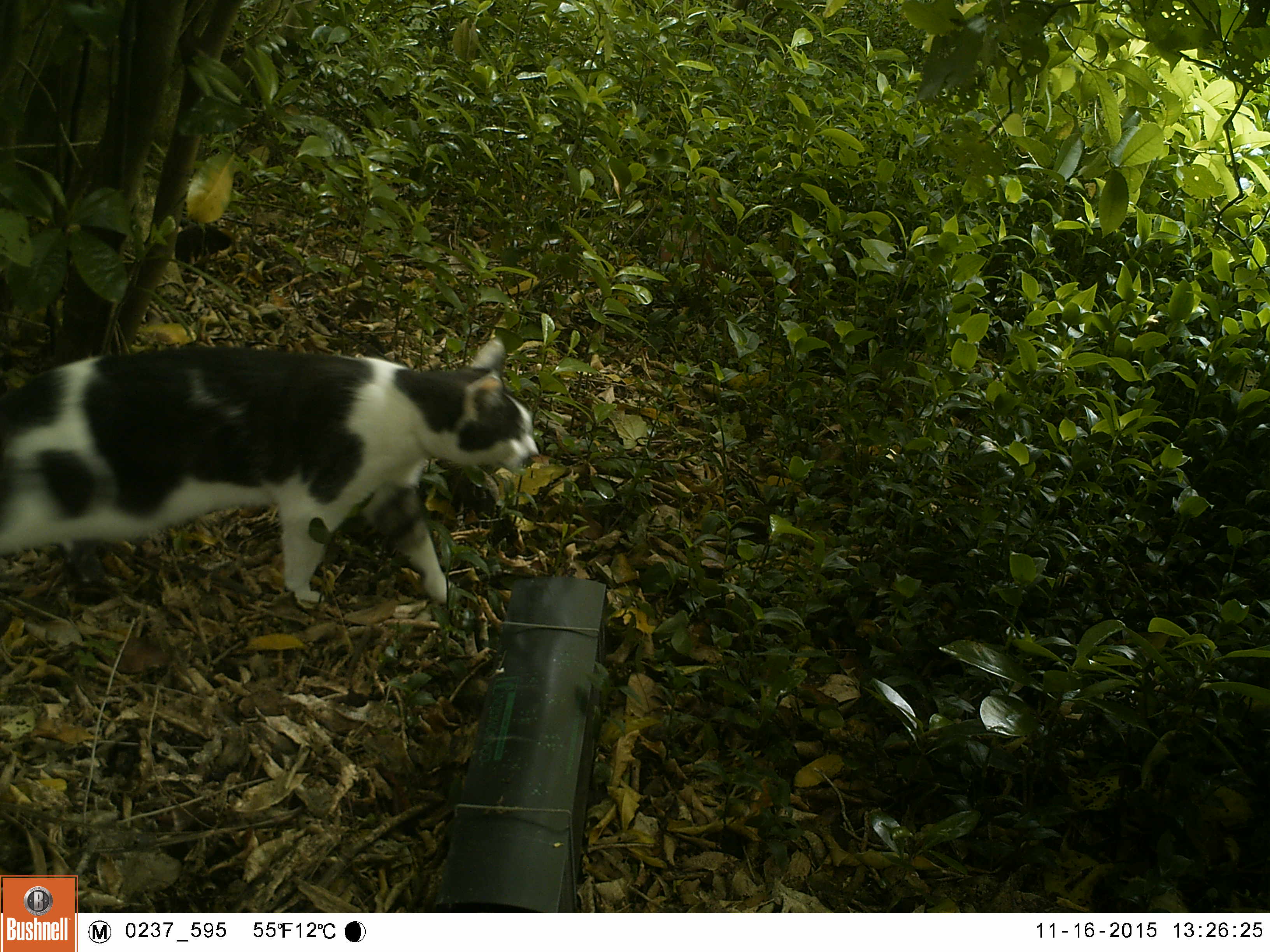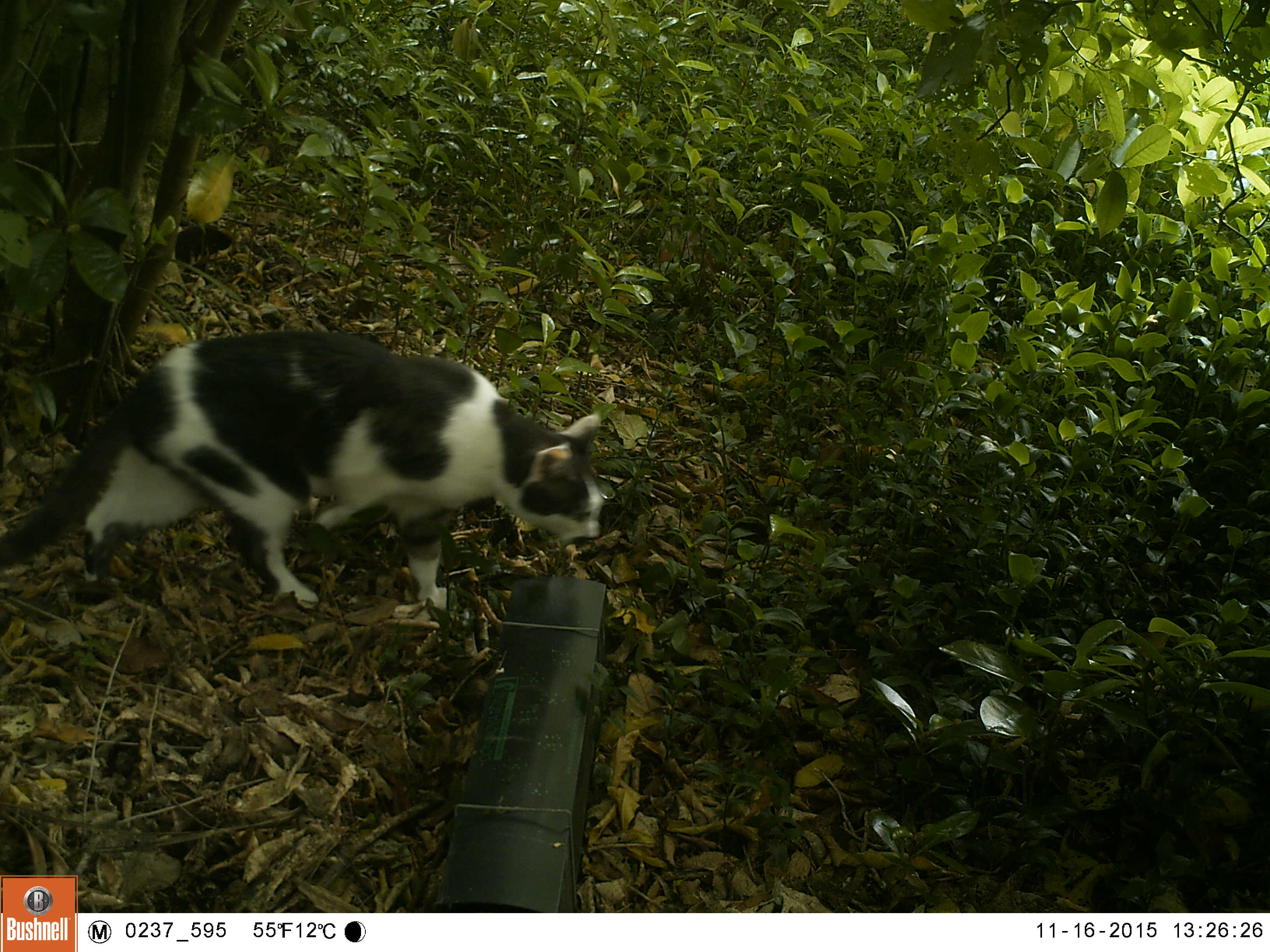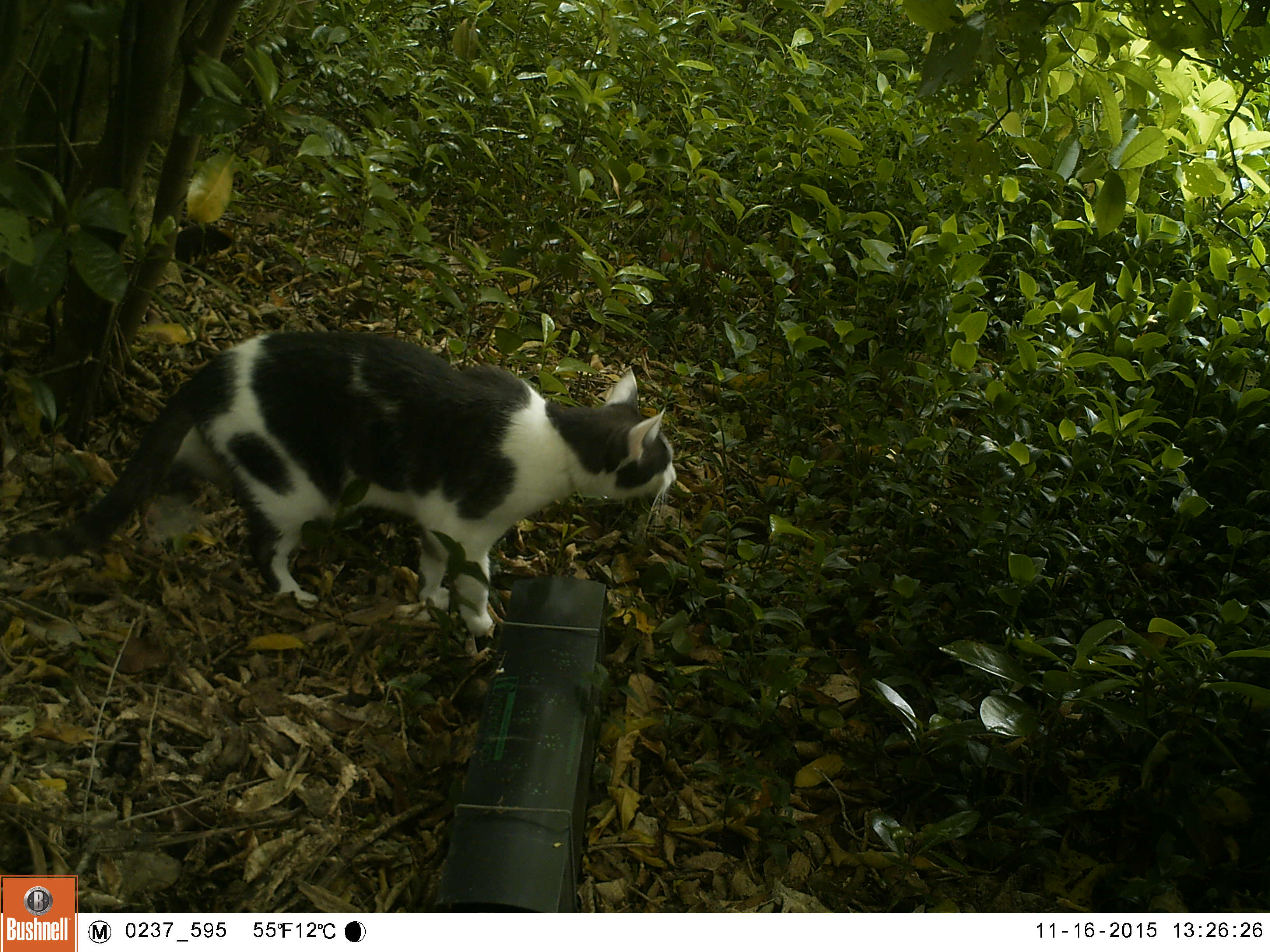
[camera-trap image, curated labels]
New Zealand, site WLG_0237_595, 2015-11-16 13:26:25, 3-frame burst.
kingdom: Animalia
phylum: Chordata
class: Mammalia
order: Carnivora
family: Felidae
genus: Felis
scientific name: Felis catus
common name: domestic cat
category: cat